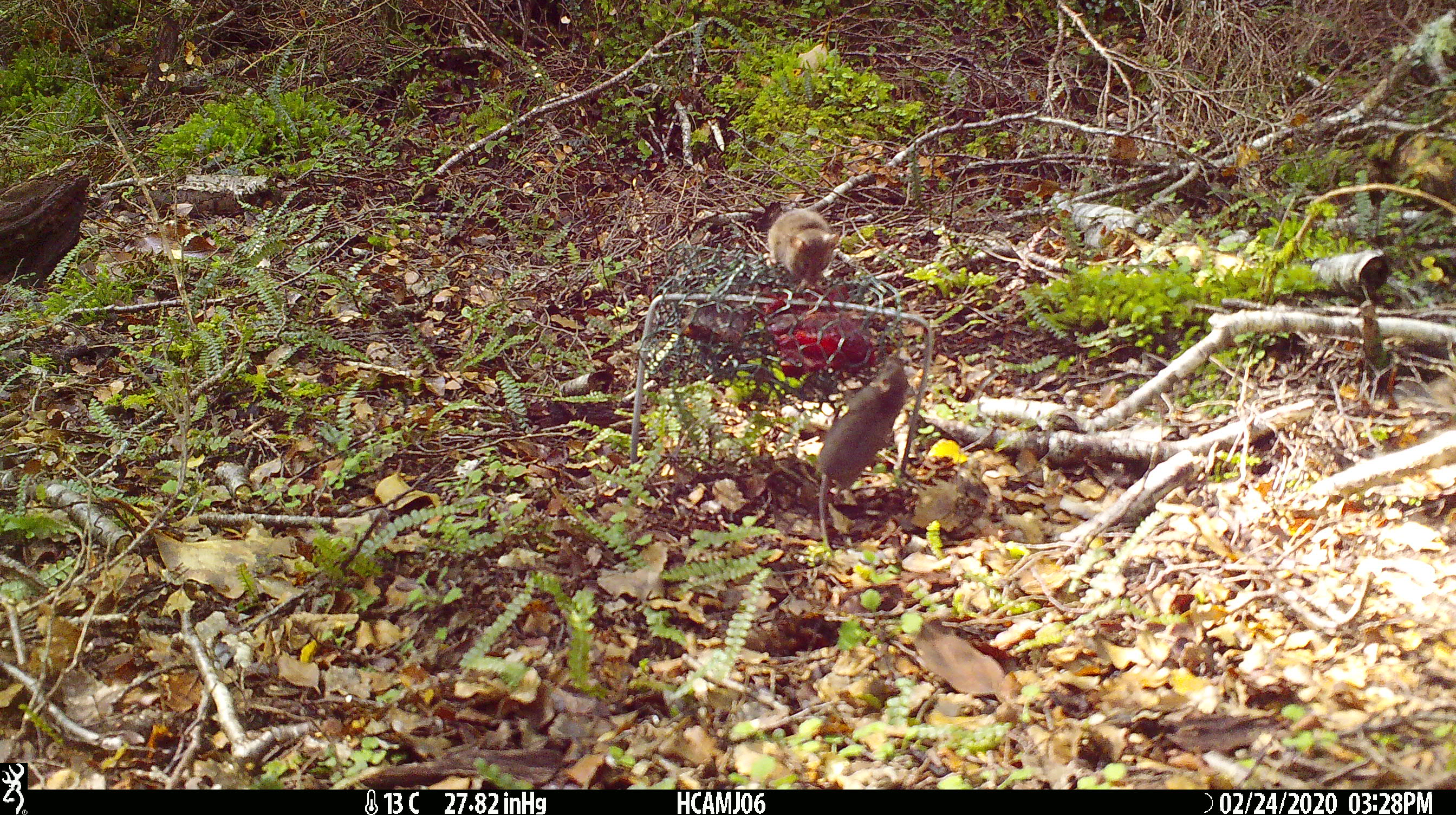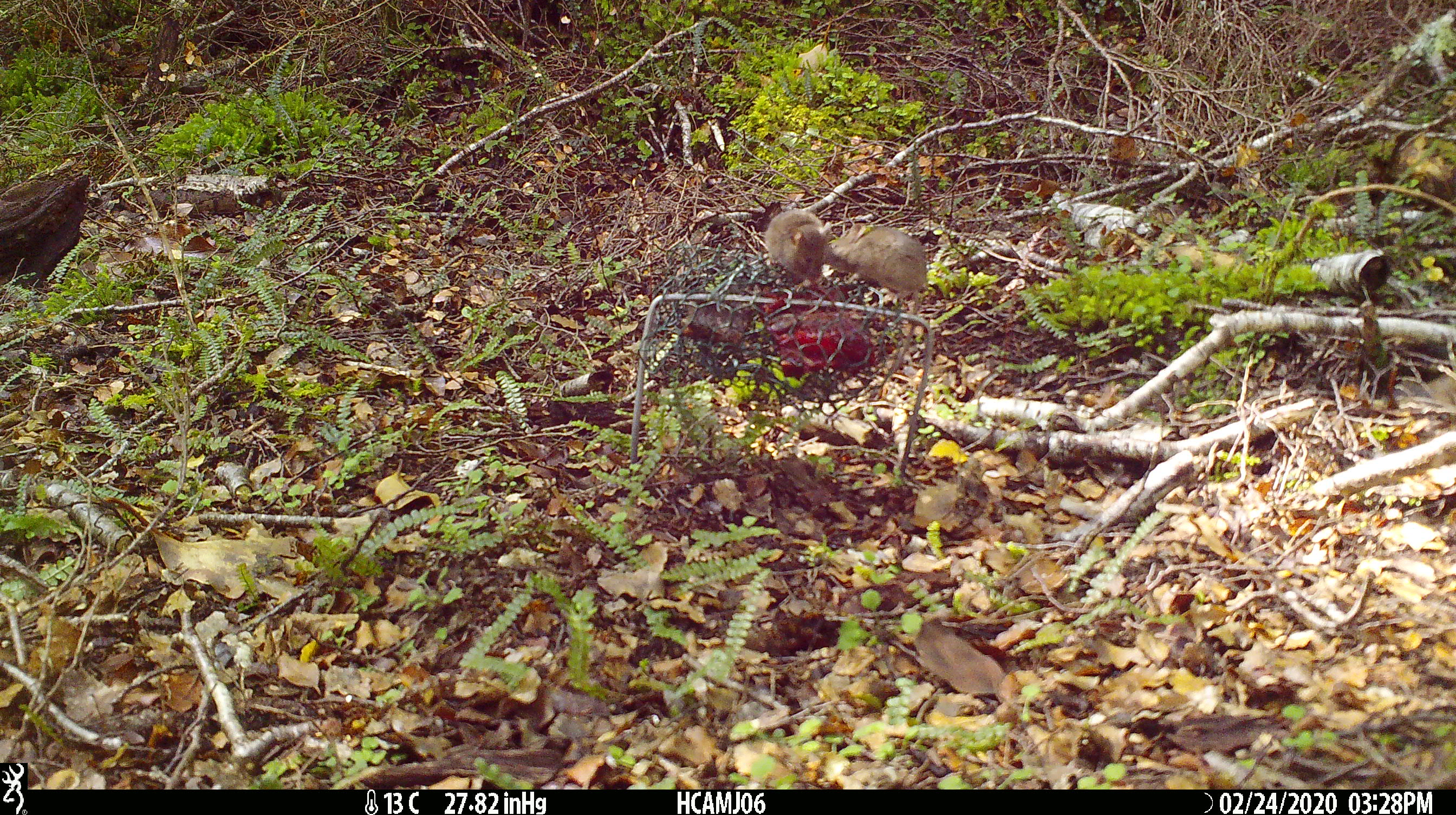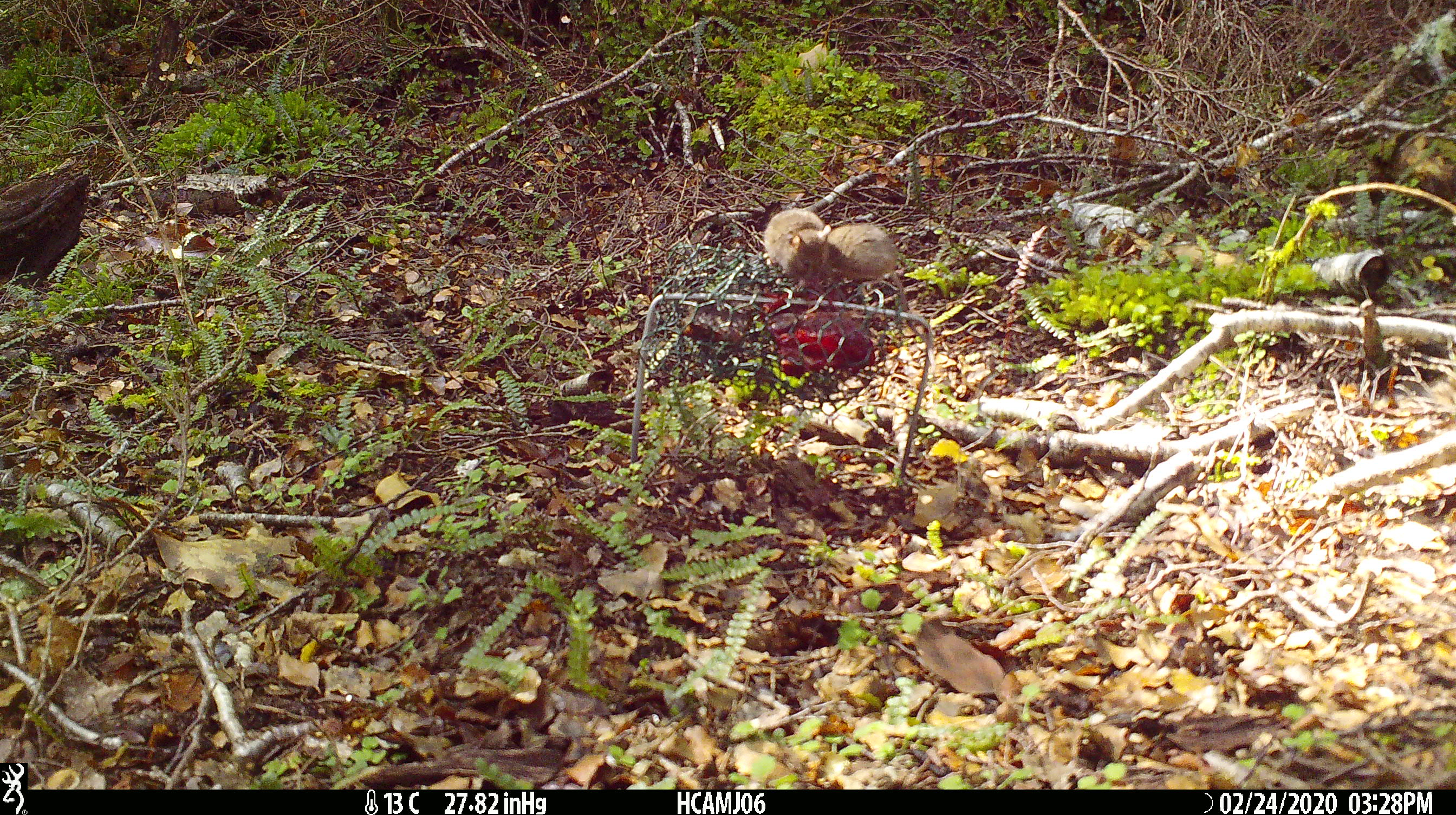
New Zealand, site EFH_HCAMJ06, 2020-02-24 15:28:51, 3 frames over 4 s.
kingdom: Animalia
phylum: Chordata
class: Mammalia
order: Rodentia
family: Muridae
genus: Mus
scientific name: Mus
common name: mouse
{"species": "mouse (Mus)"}